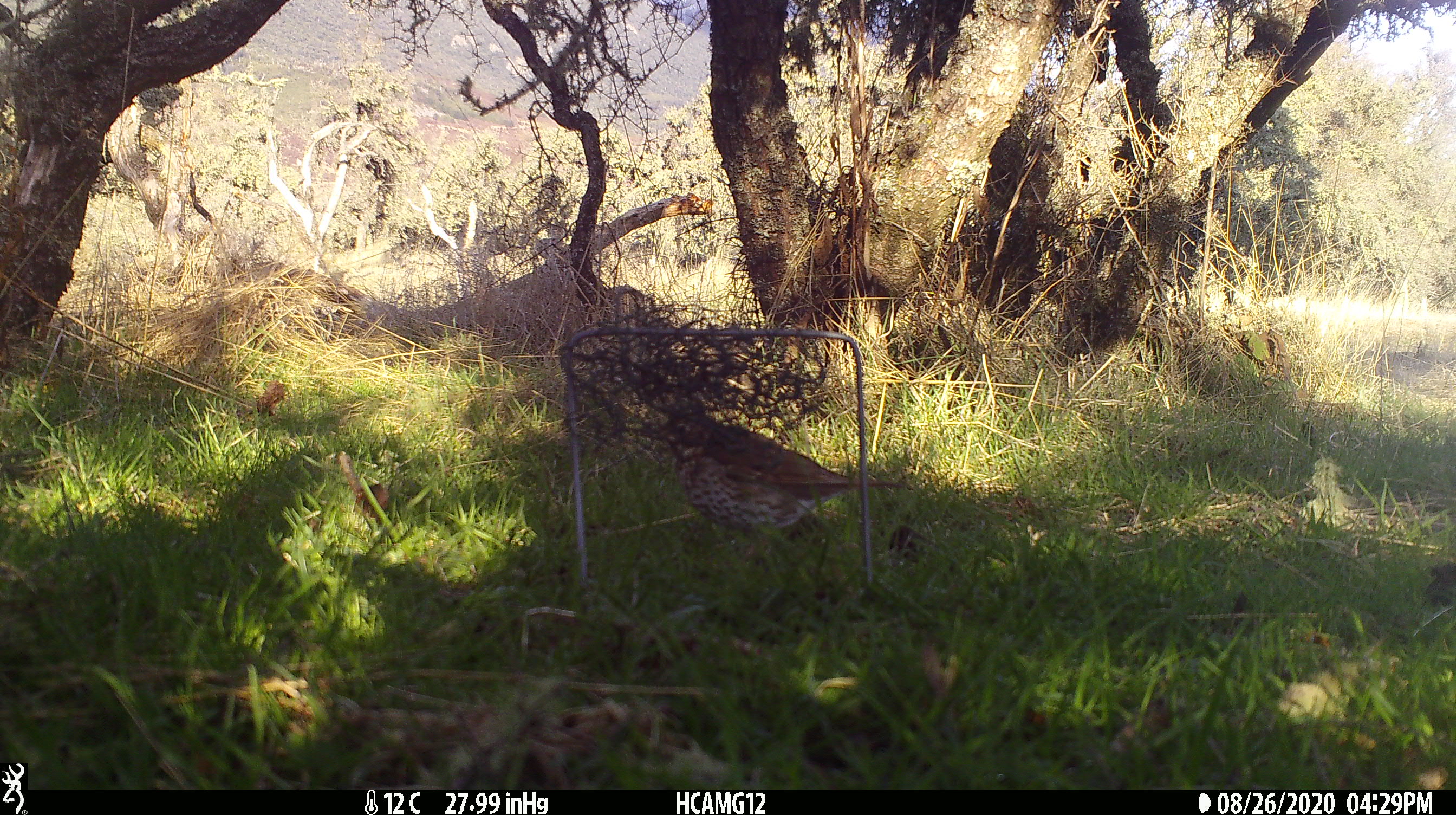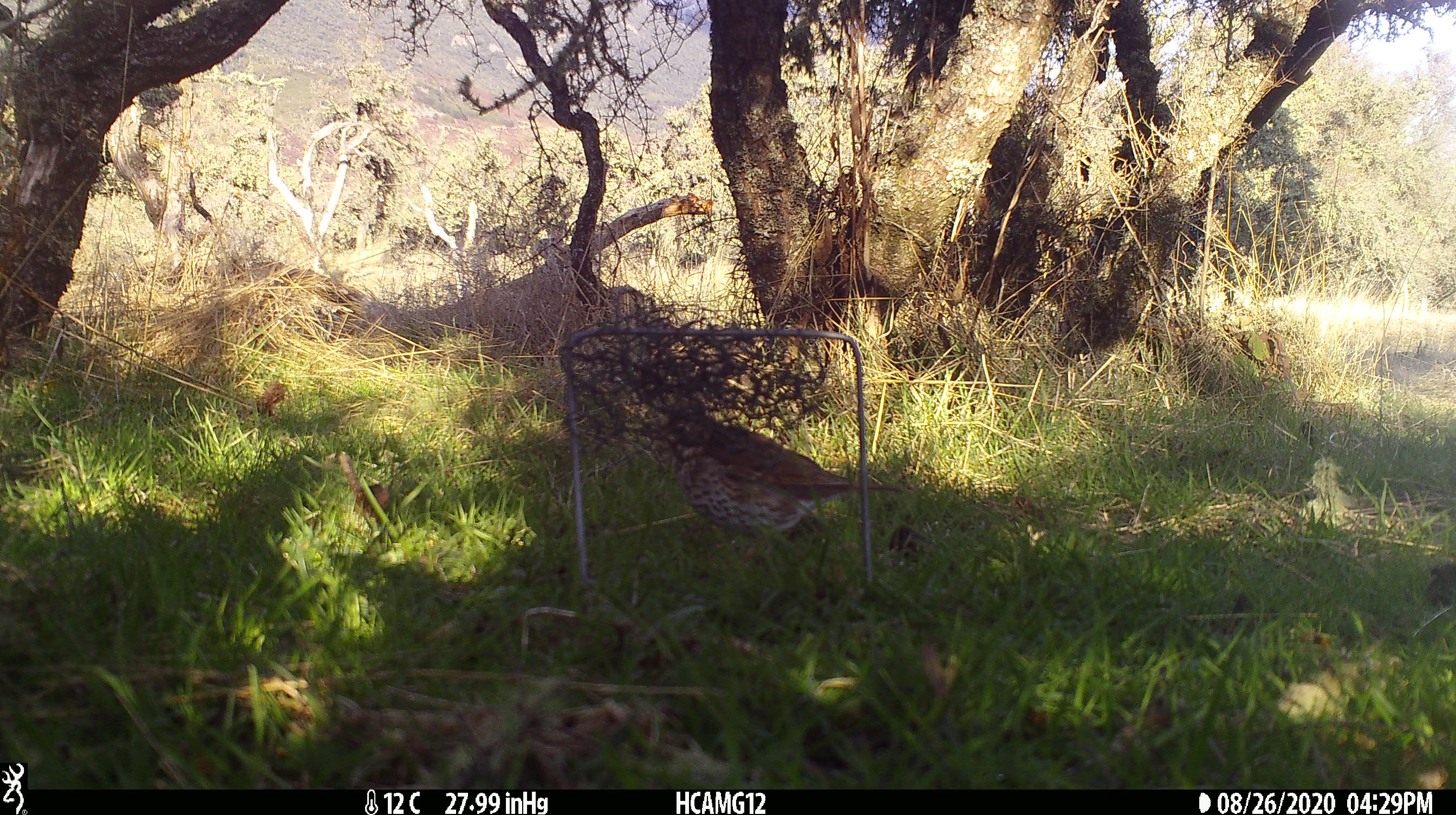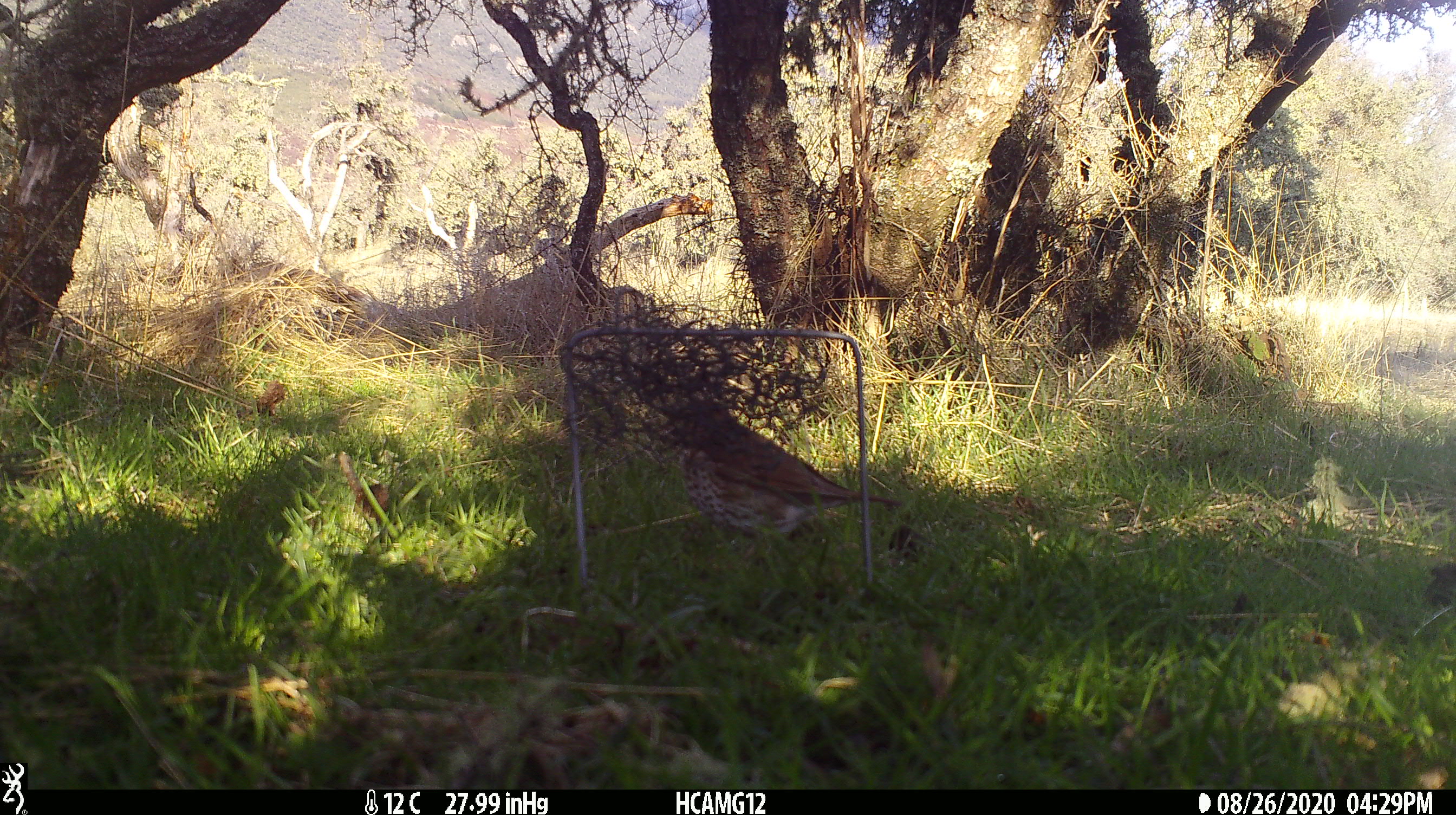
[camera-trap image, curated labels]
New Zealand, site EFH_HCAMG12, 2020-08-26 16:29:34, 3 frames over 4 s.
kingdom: Animalia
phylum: Chordata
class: Aves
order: Passeriformes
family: Turdidae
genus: Turdus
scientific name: Turdus philomelos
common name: song thrush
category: thrush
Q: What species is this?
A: Thrush (song thrush) (Turdus philomelos).